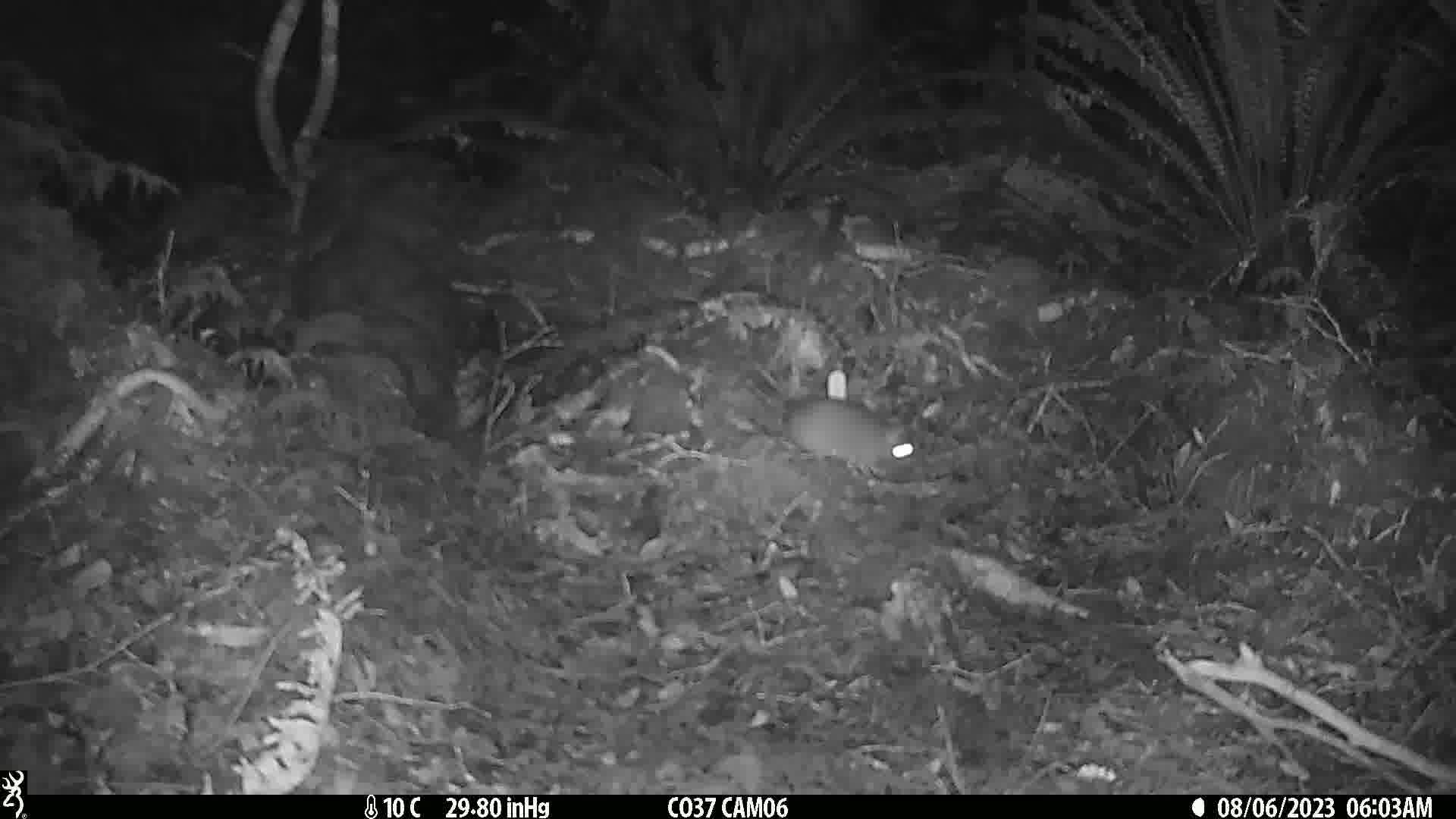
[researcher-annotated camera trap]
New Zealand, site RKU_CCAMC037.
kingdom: Animalia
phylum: Chordata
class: Mammalia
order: Rodentia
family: Muridae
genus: Rattus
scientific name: Rattus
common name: rat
Rat (Rattus).